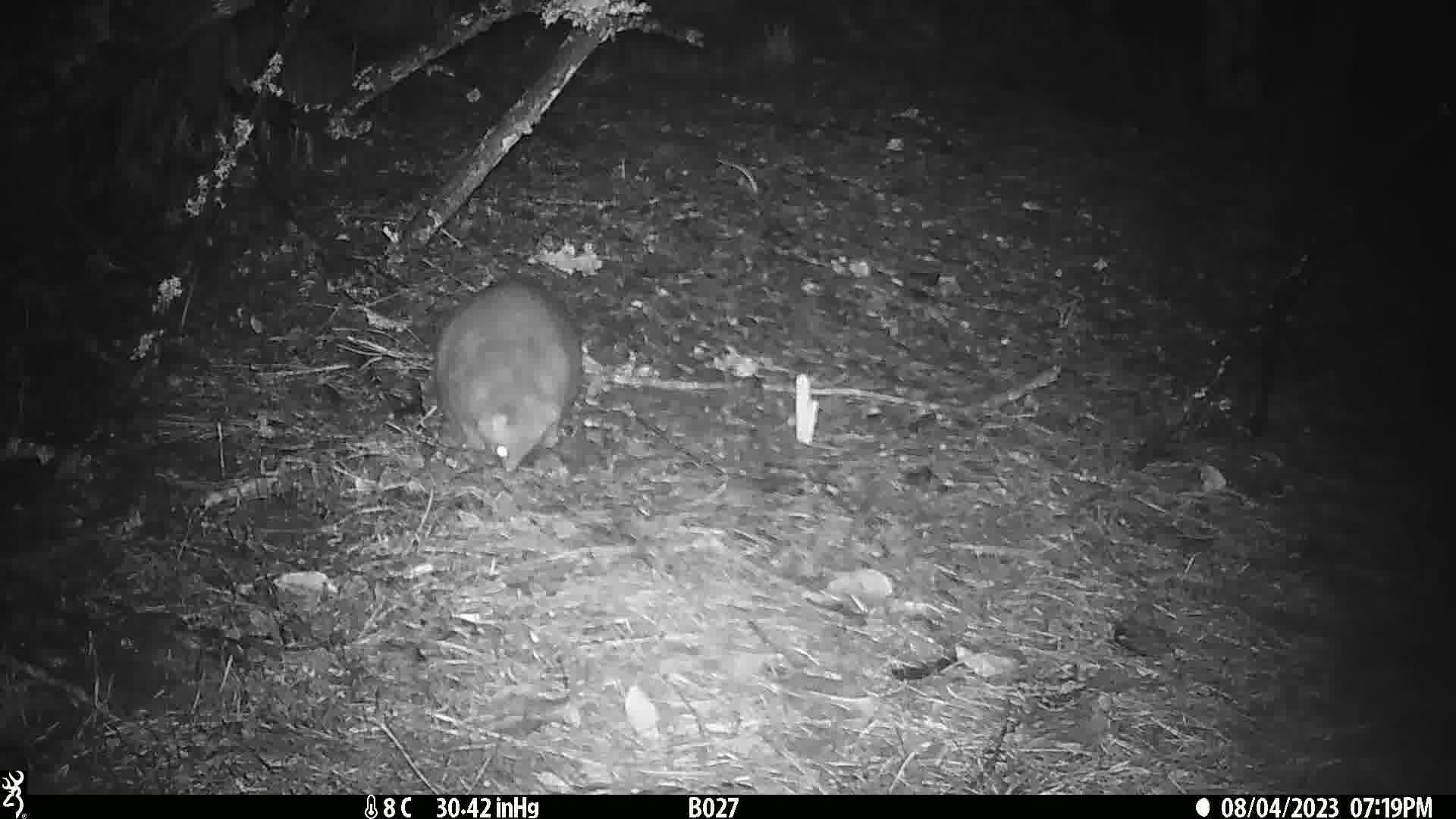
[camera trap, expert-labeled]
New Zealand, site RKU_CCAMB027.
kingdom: Animalia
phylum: Chordata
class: Mammalia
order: Diprotodontia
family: Phalangeridae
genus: Trichosurus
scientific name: Trichosurus vulpecula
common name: common brushtail possum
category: possum